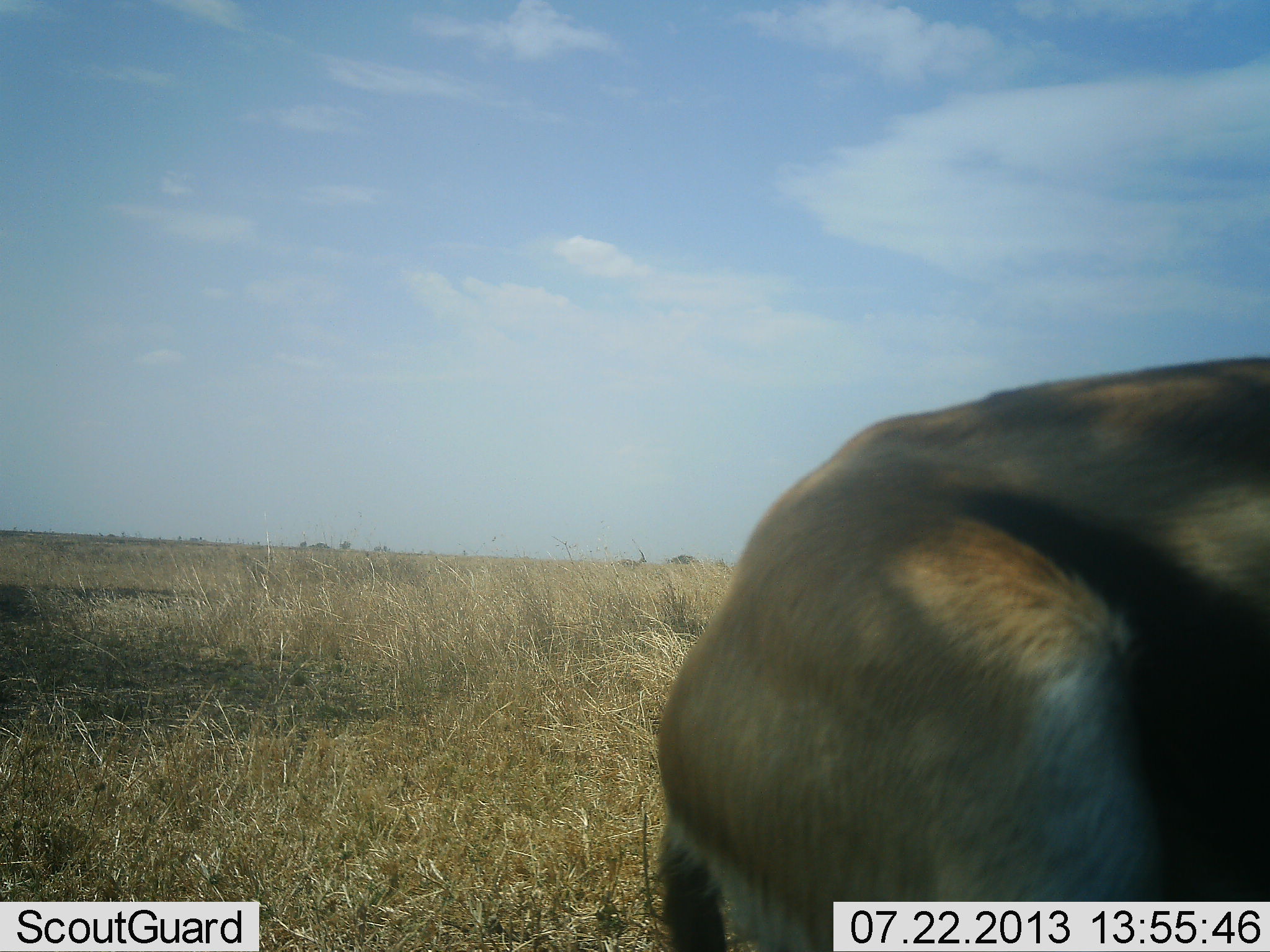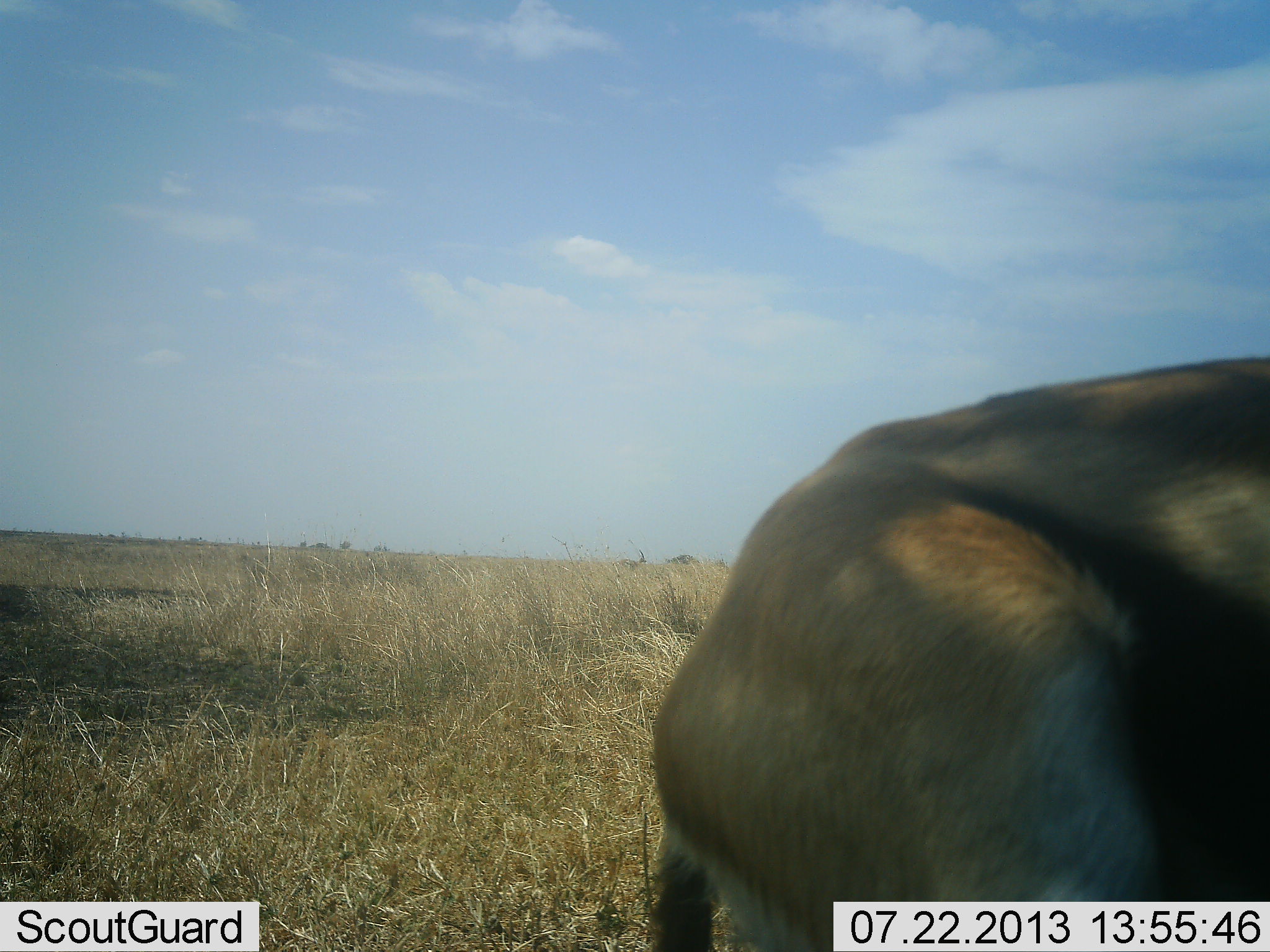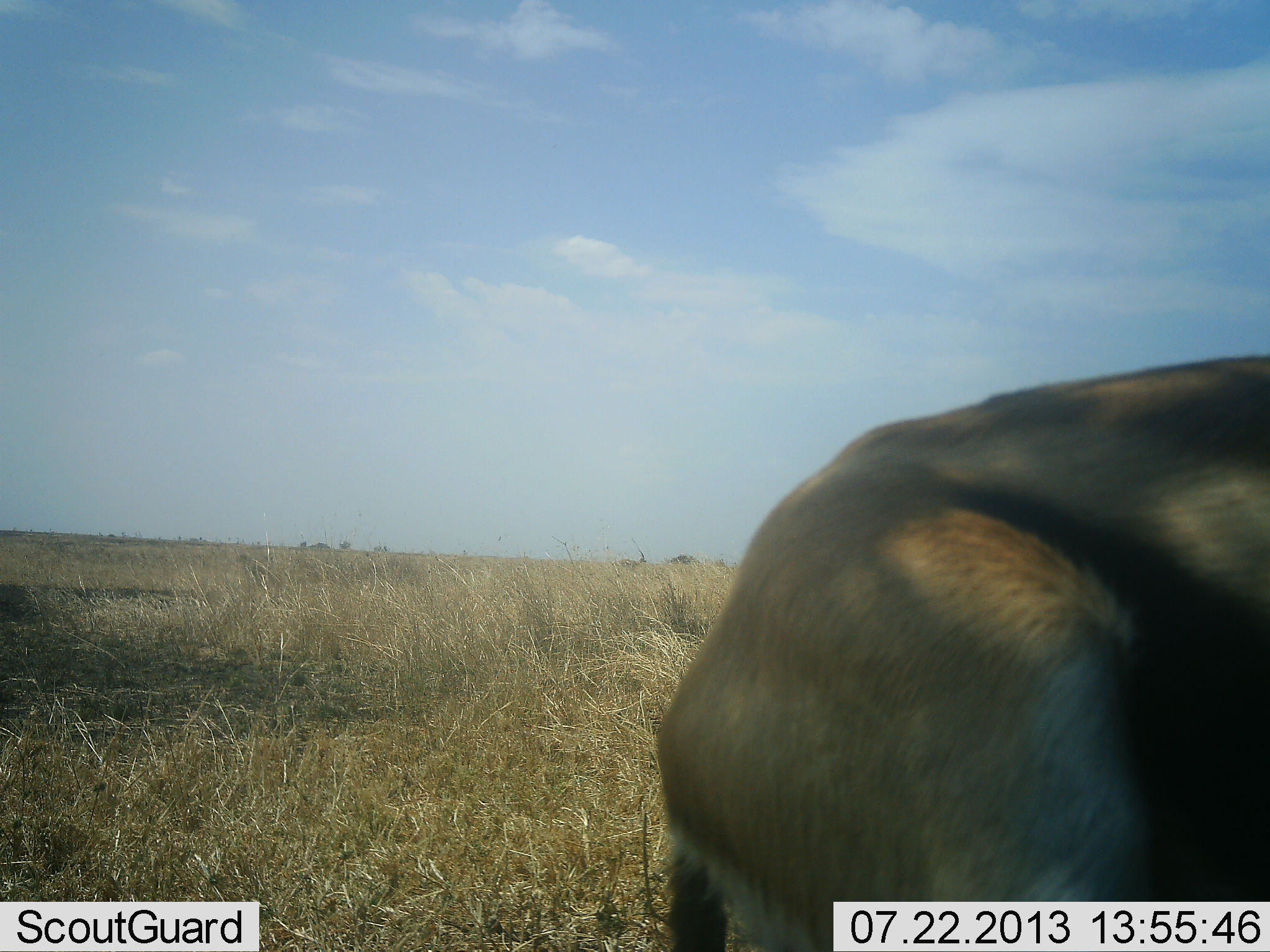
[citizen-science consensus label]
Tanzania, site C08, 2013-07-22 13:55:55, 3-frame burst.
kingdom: Animalia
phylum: Chordata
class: Mammalia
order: Artiodactyla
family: Bovidae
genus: Eudorcas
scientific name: Eudorcas thomsonii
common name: thomson's gazelle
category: gazellethomsons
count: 1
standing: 84%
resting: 5%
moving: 5%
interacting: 5%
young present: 0%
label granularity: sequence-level